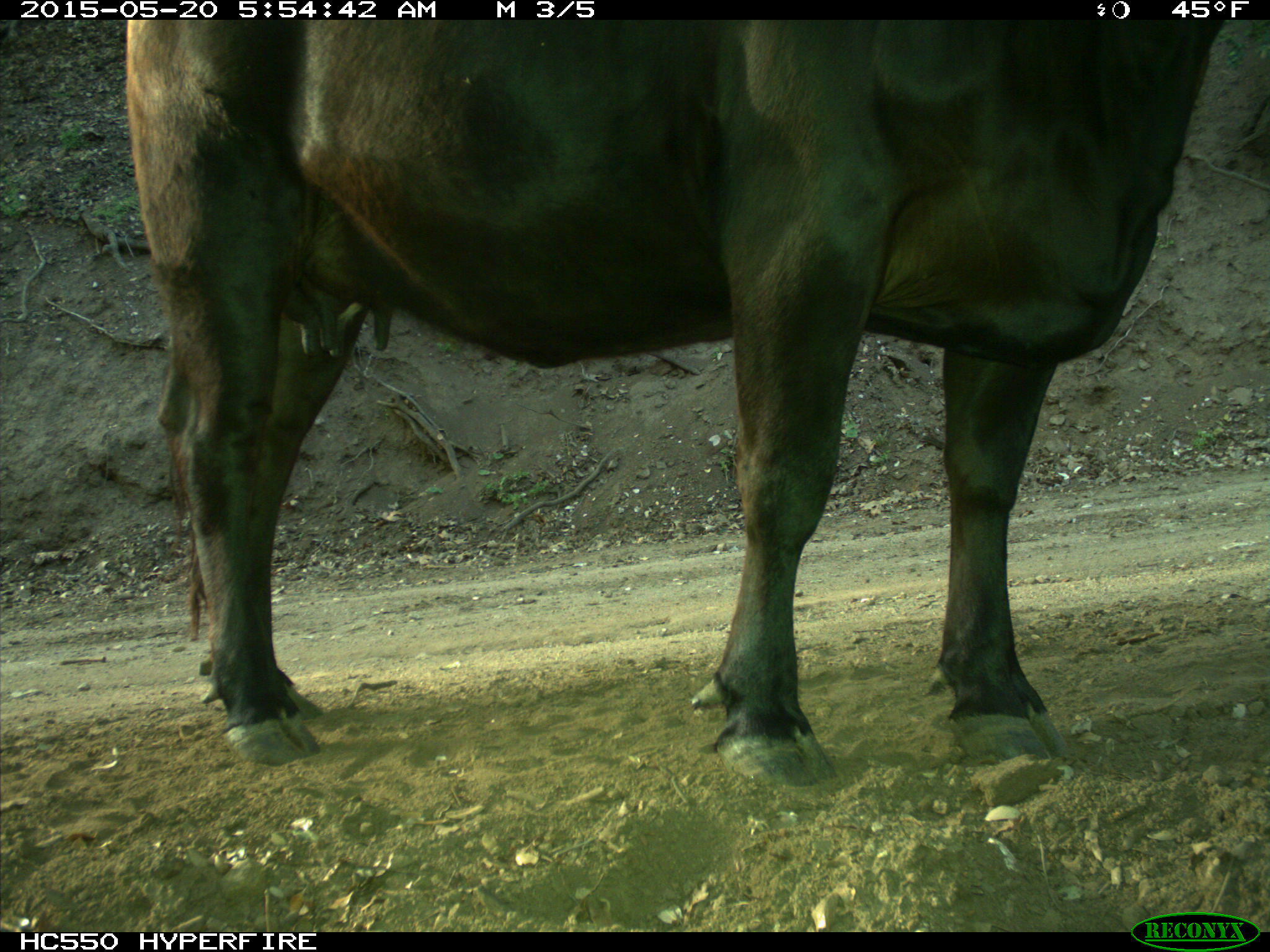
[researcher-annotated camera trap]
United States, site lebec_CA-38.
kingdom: Animalia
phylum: Chordata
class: Mammalia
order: Artiodactyla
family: Bovidae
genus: Bos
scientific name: Bos taurus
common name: domestic cow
Bos taurus (domestic cow).